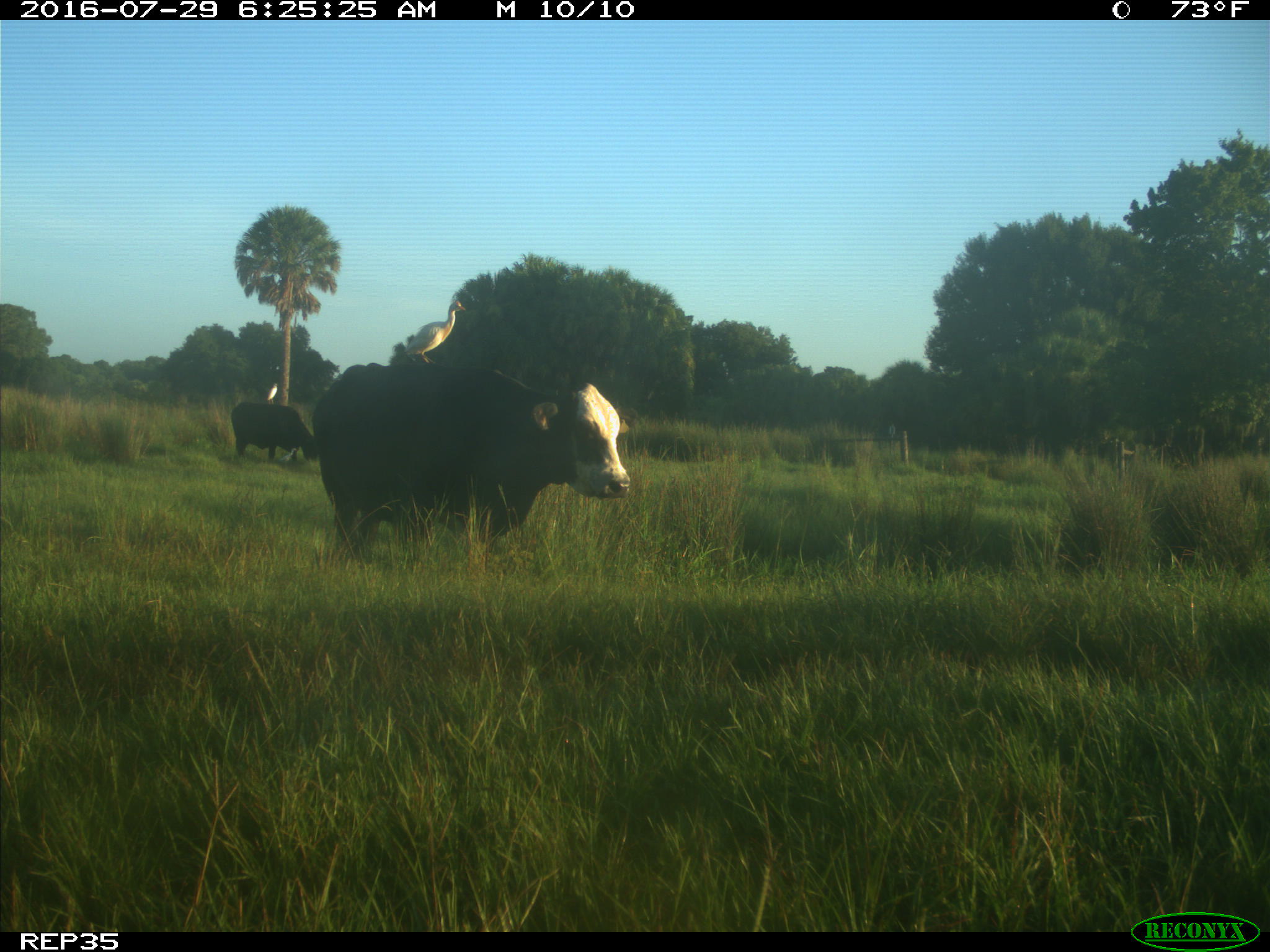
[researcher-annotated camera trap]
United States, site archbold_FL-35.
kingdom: Animalia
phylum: Chordata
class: Mammalia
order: Artiodactyla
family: Bovidae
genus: Bos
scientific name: Bos taurus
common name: domestic cow